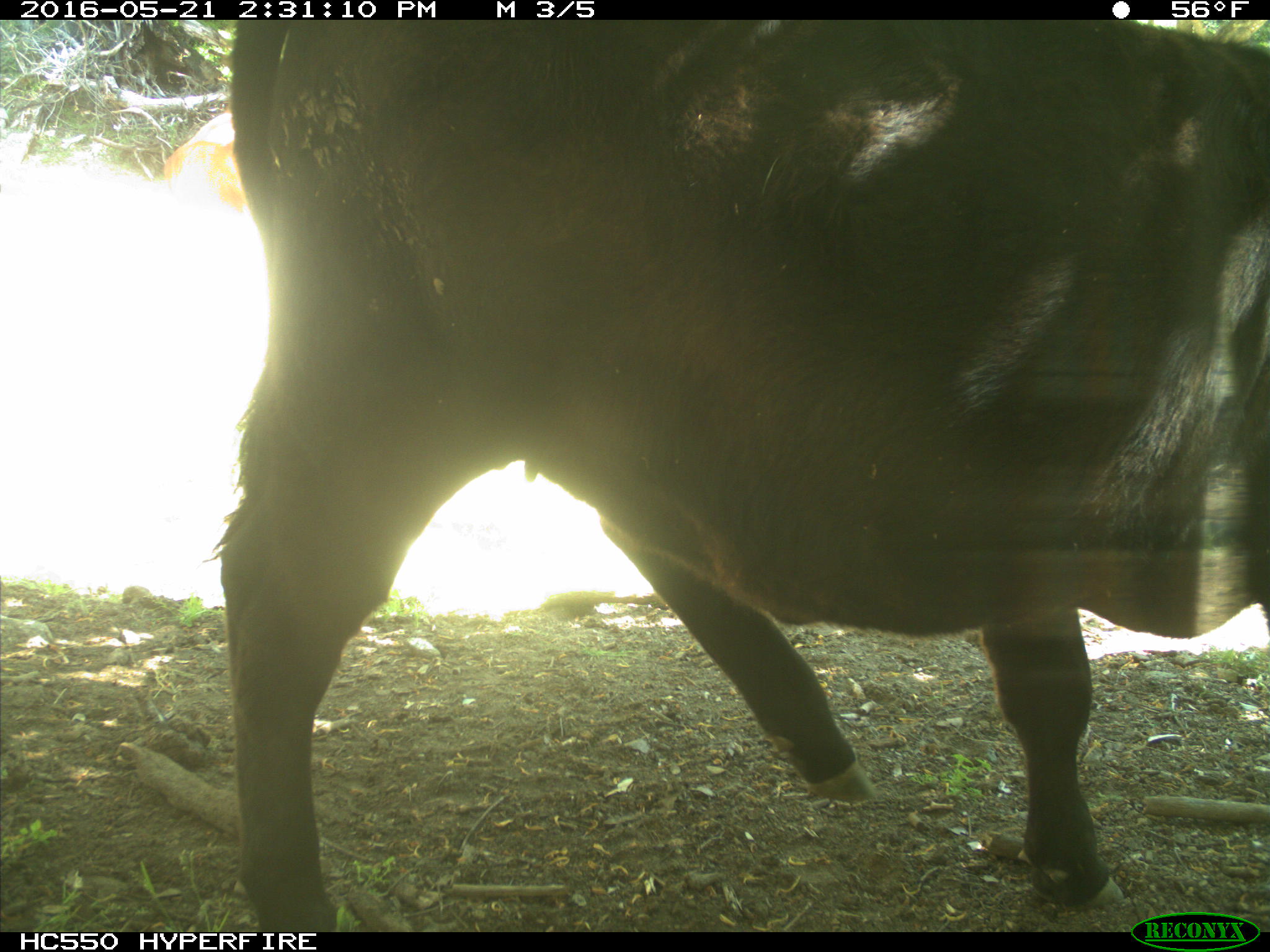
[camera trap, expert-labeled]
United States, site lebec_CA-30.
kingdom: Animalia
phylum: Chordata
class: Mammalia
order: Artiodactyla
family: Bovidae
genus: Bos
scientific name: Bos taurus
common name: domestic cow